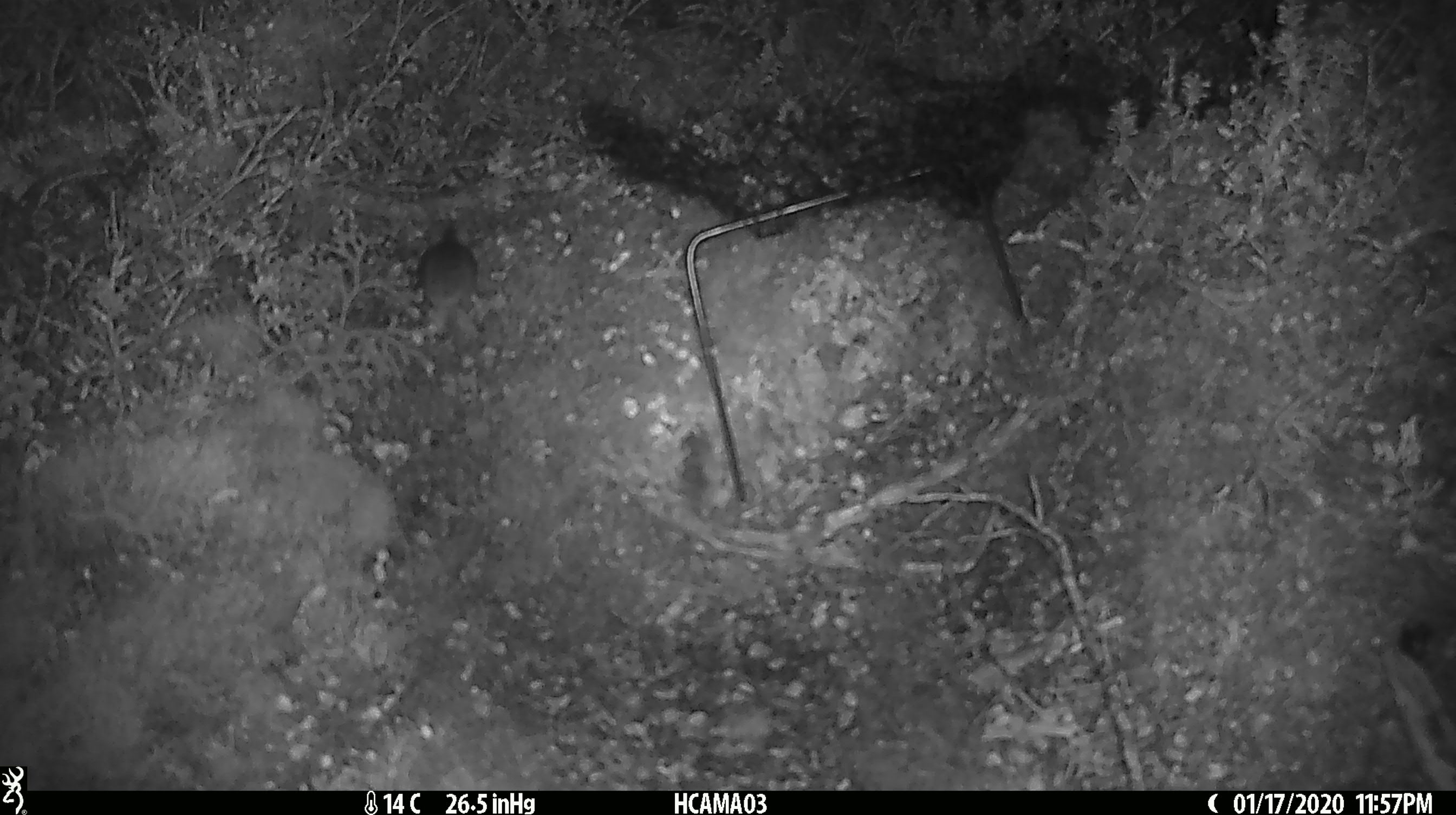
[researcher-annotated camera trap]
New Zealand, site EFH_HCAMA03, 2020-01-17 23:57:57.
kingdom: Animalia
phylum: Chordata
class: Mammalia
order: Rodentia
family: Muridae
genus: Mus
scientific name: Mus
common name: mouse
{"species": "mouse (Mus)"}